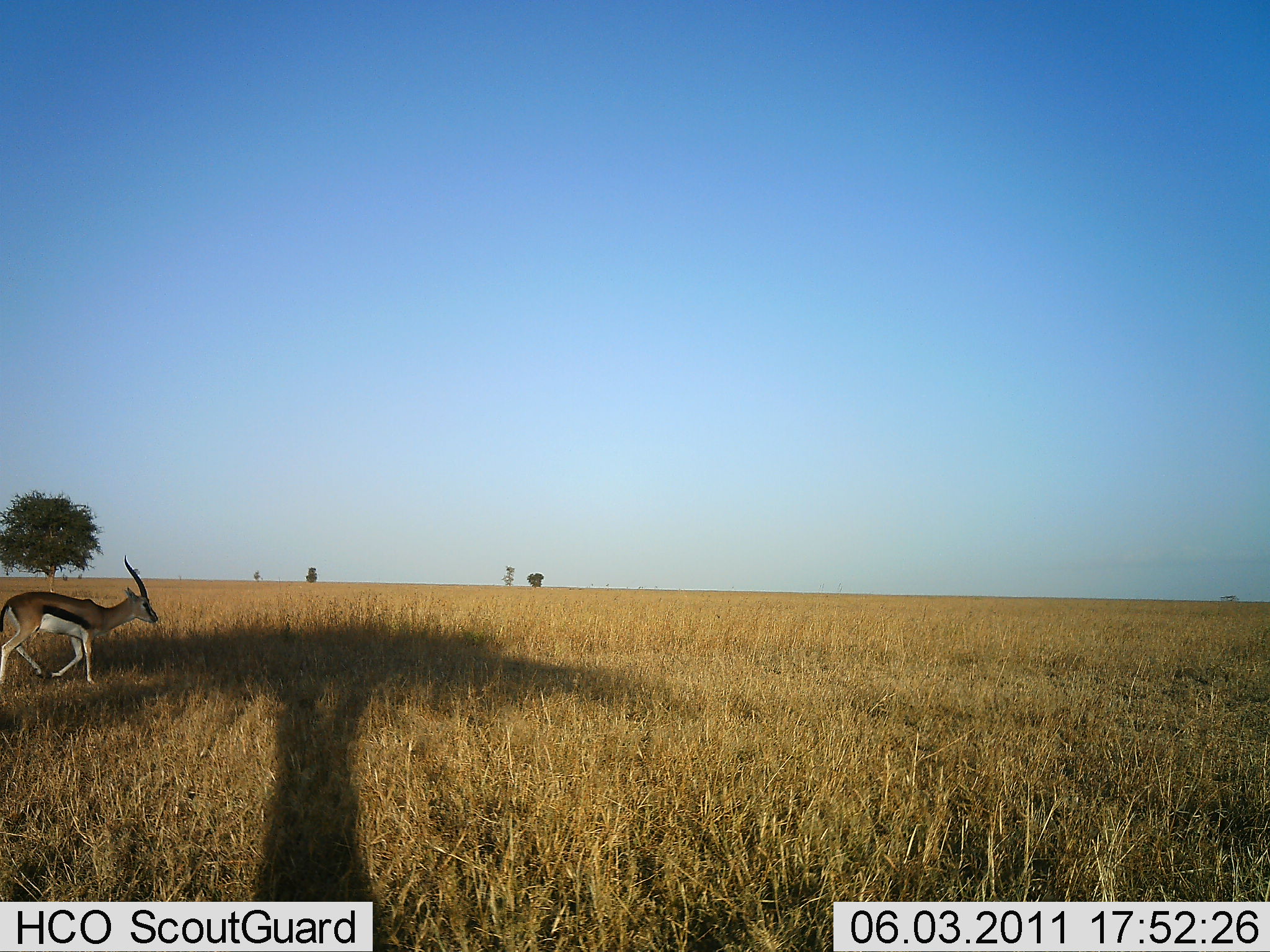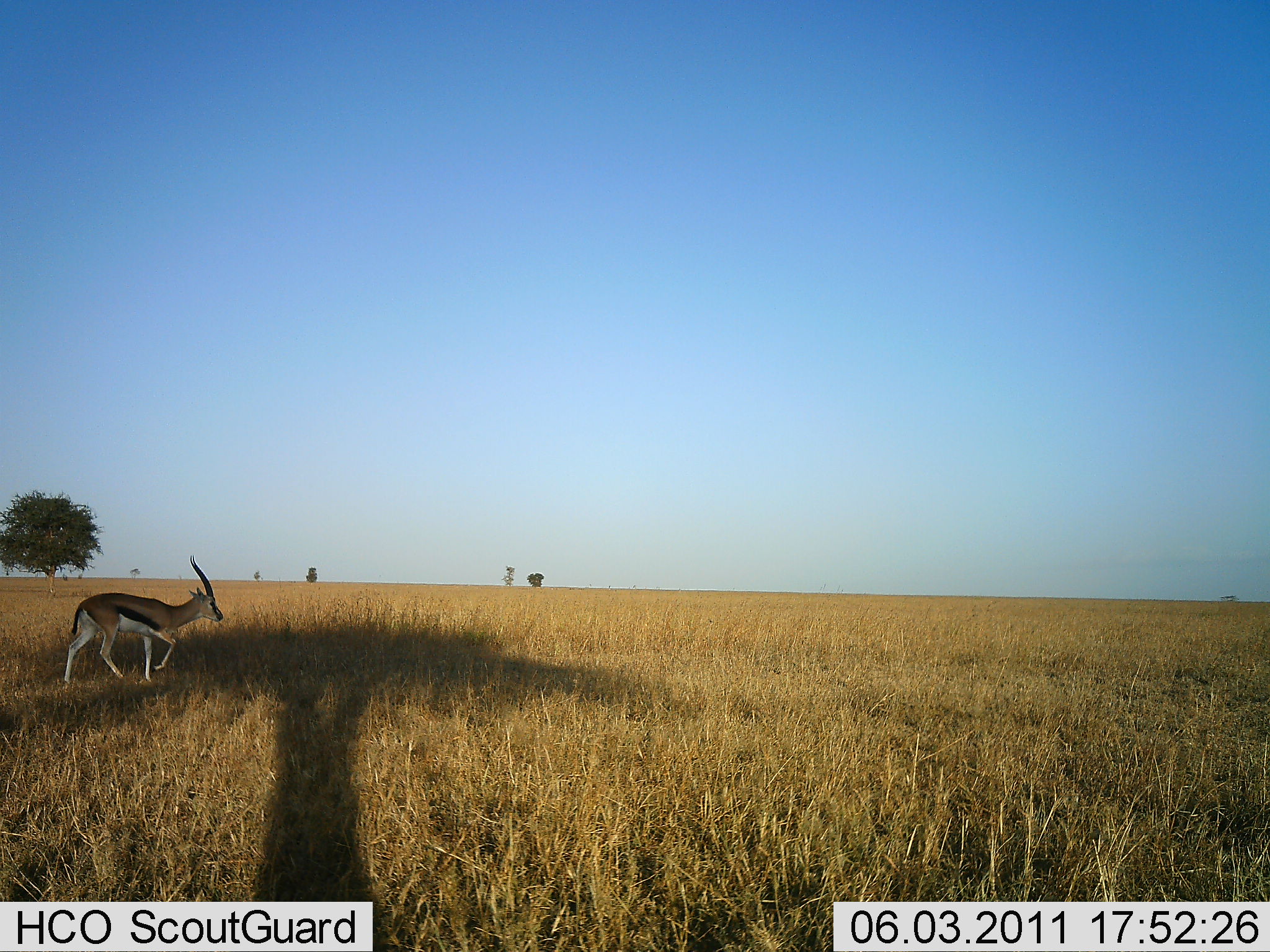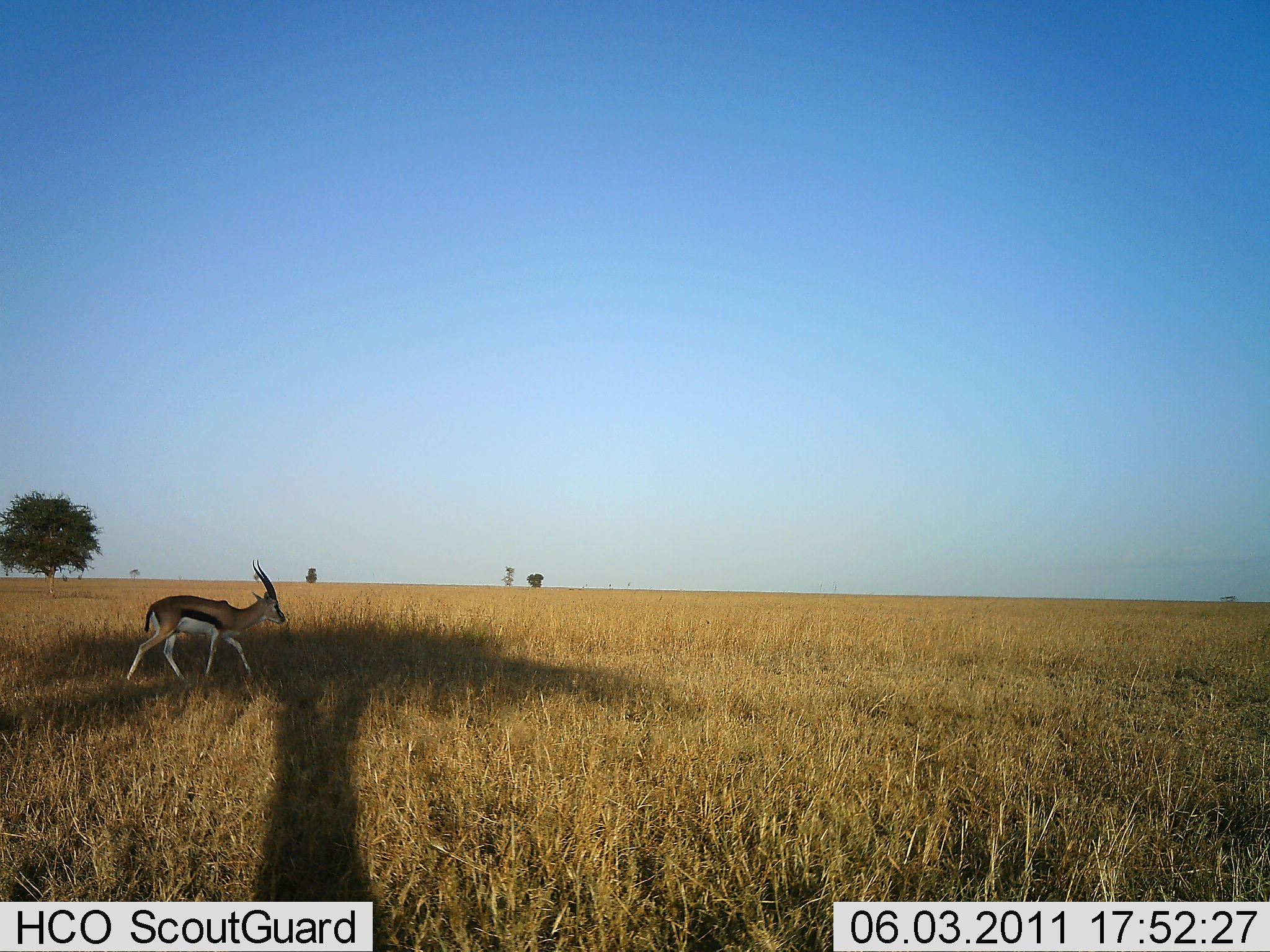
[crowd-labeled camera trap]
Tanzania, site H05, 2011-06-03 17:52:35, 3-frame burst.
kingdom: Animalia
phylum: Chordata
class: Mammalia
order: Artiodactyla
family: Bovidae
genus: Eudorcas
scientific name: Eudorcas thomsonii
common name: thomson's gazelle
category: gazellethomsons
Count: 1.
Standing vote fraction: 7%.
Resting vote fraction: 0%.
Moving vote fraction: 100%.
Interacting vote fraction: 0%.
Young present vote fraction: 0%.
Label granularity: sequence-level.